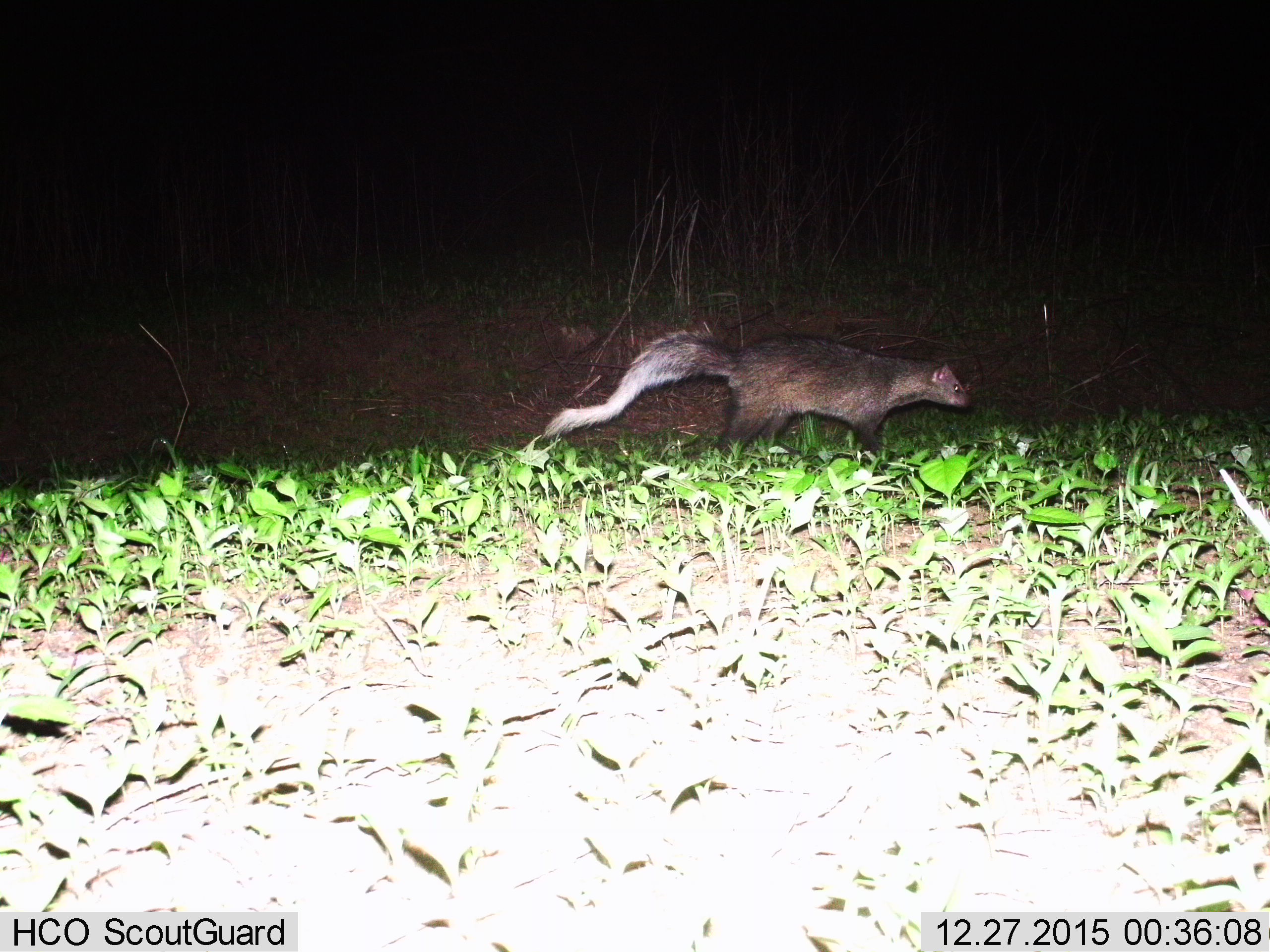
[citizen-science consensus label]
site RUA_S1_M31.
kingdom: Animalia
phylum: Chordata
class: Mammalia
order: Carnivora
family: Herpestidae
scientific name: Herpestidae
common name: mongoose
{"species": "mongoose (Herpestidae)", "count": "1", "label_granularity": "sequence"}